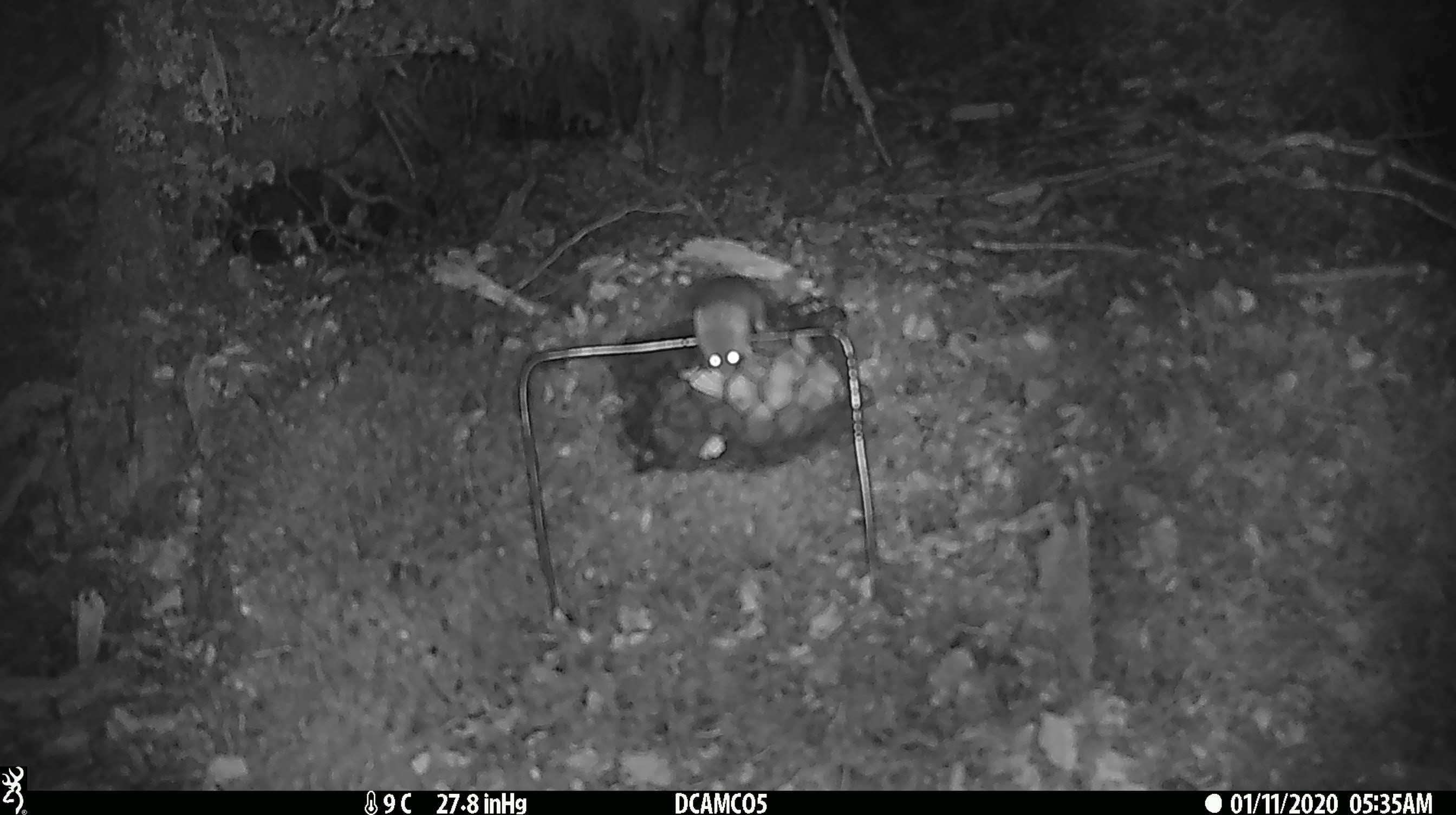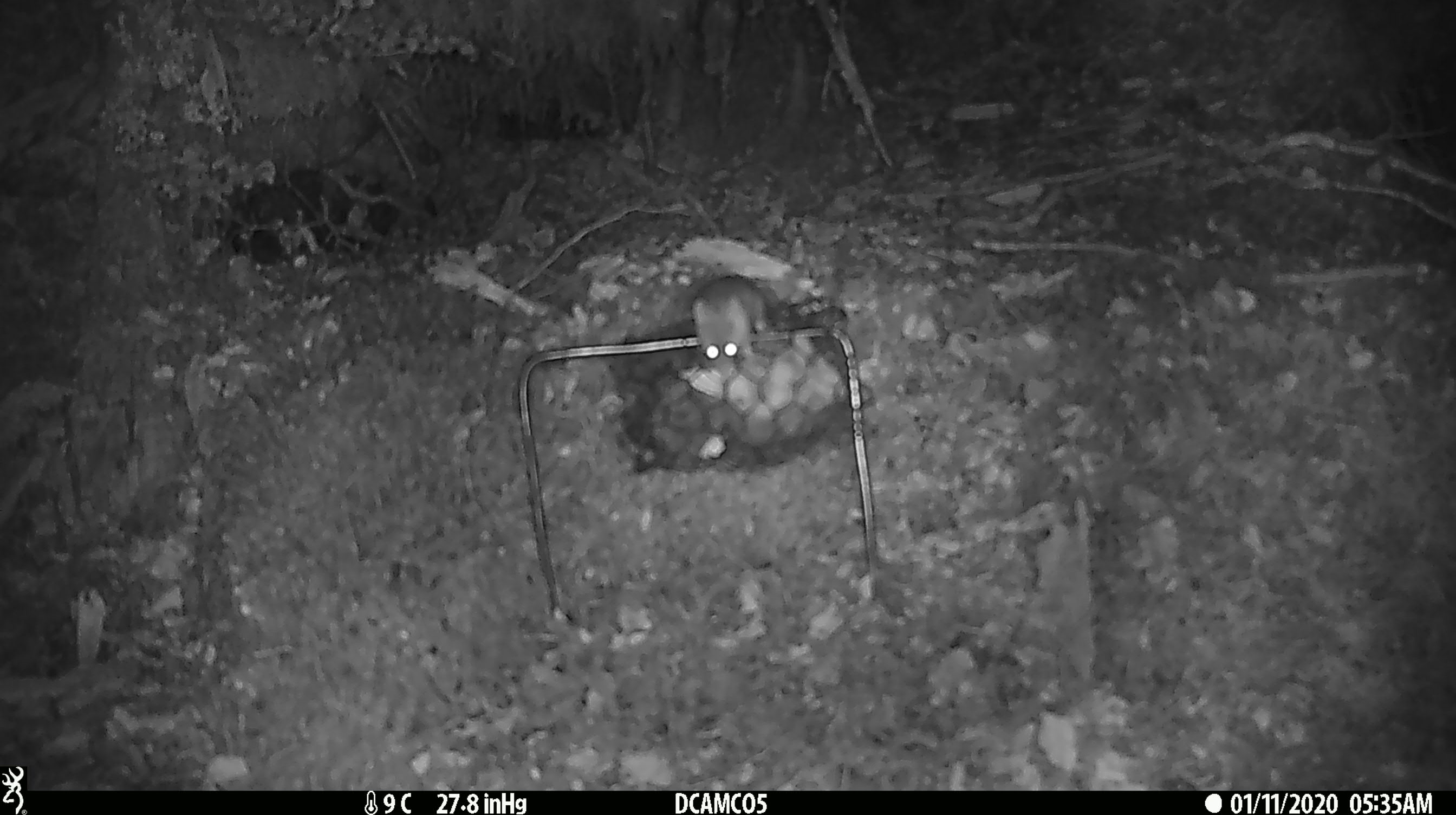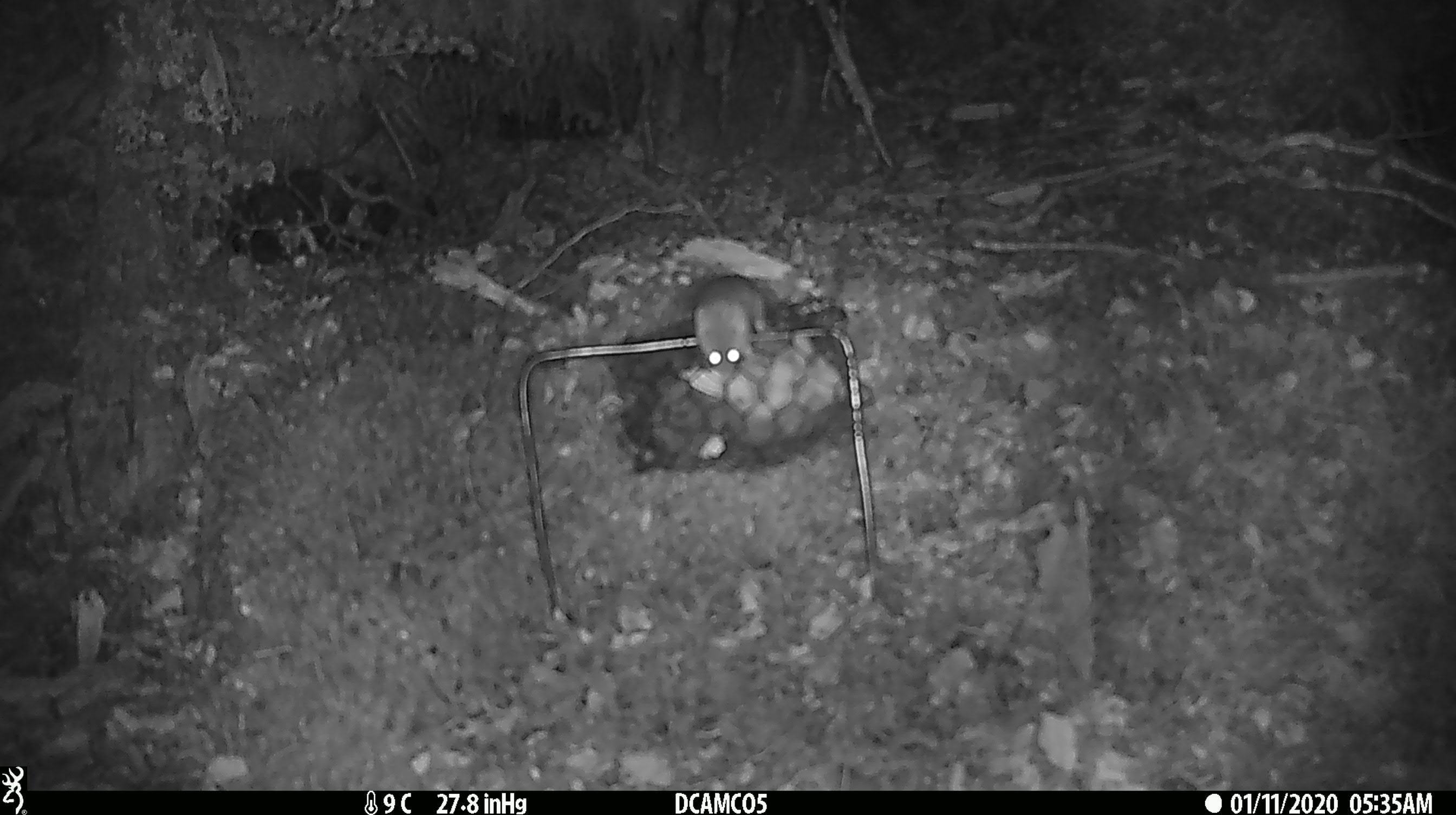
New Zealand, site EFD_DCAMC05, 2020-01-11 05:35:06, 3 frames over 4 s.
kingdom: Animalia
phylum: Chordata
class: Mammalia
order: Rodentia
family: Muridae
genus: Mus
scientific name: Mus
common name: mouse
Mouse (Mus).